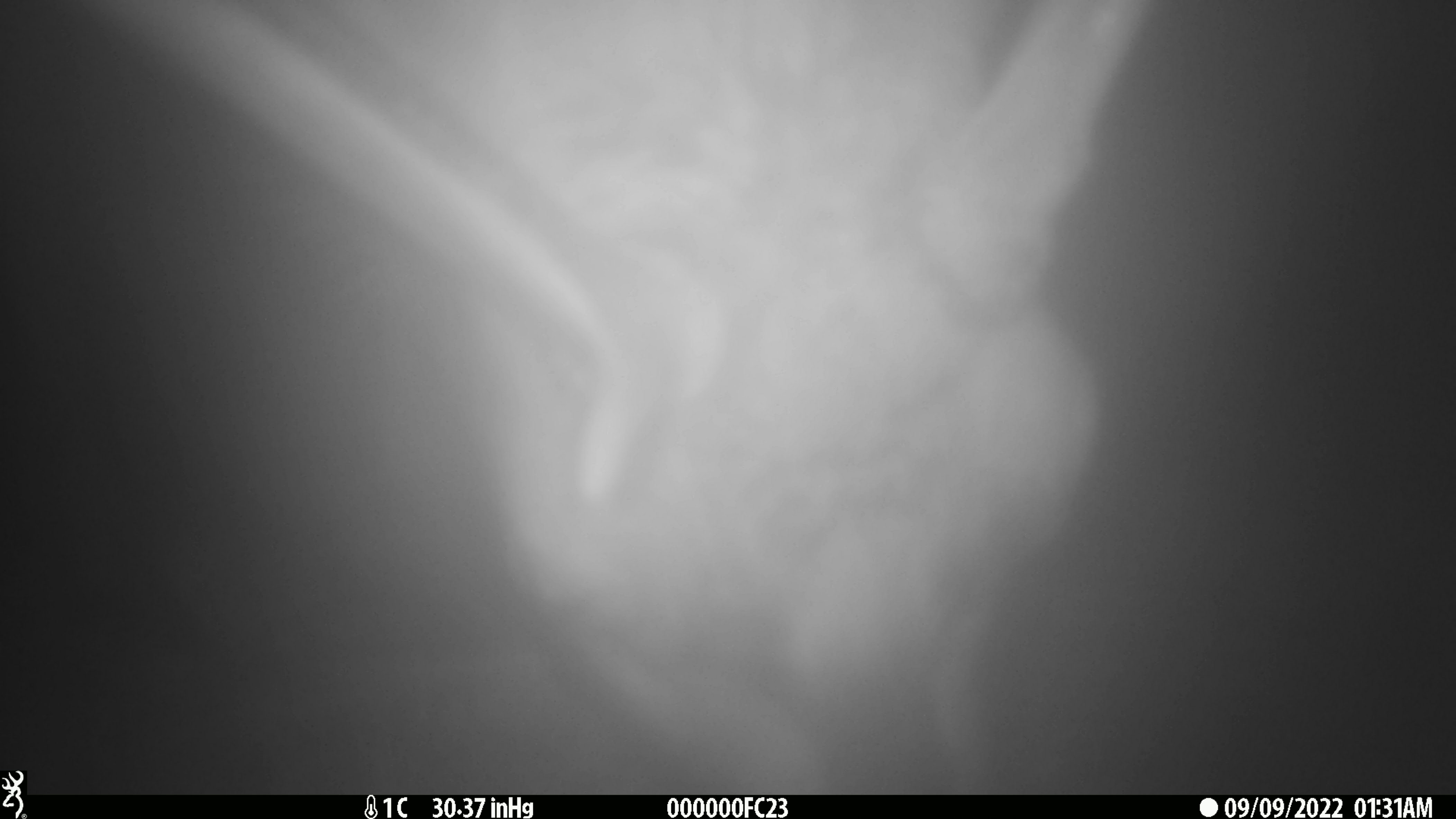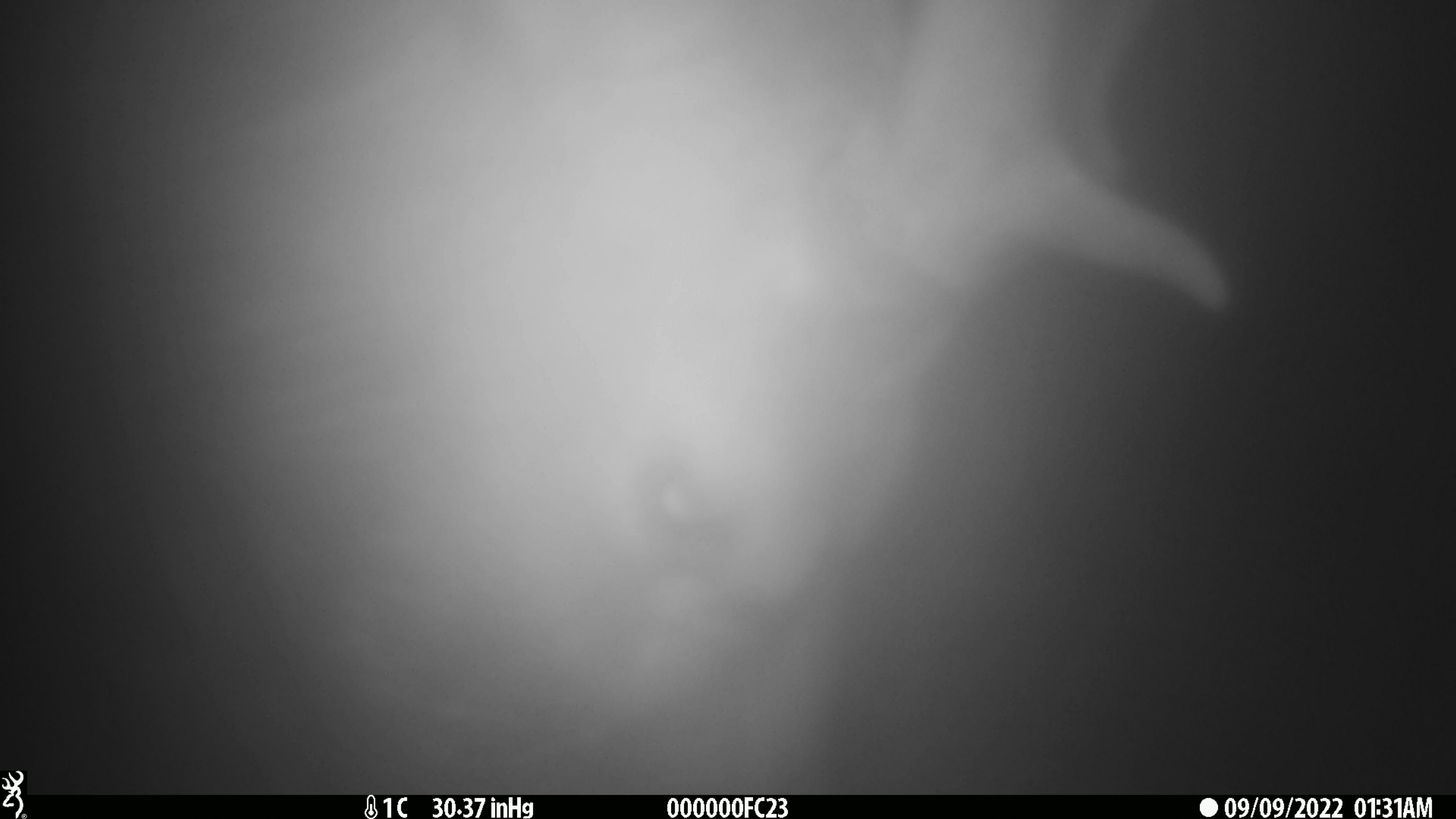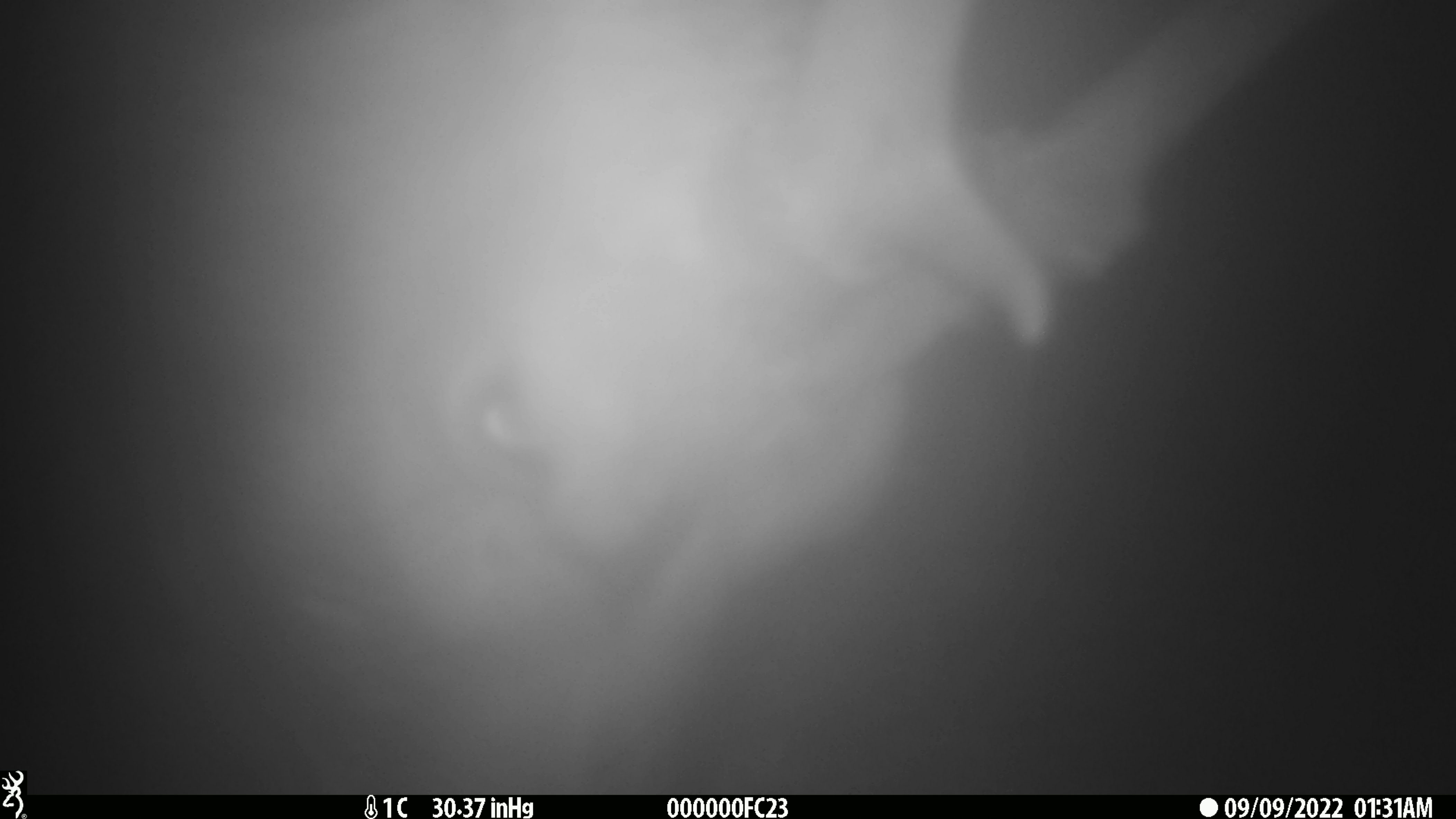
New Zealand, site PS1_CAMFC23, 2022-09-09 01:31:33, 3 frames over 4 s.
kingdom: Animalia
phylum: Chordata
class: Mammalia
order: Artiodactyla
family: Cervidae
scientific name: Cervidae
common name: deer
Deer (Cervidae).